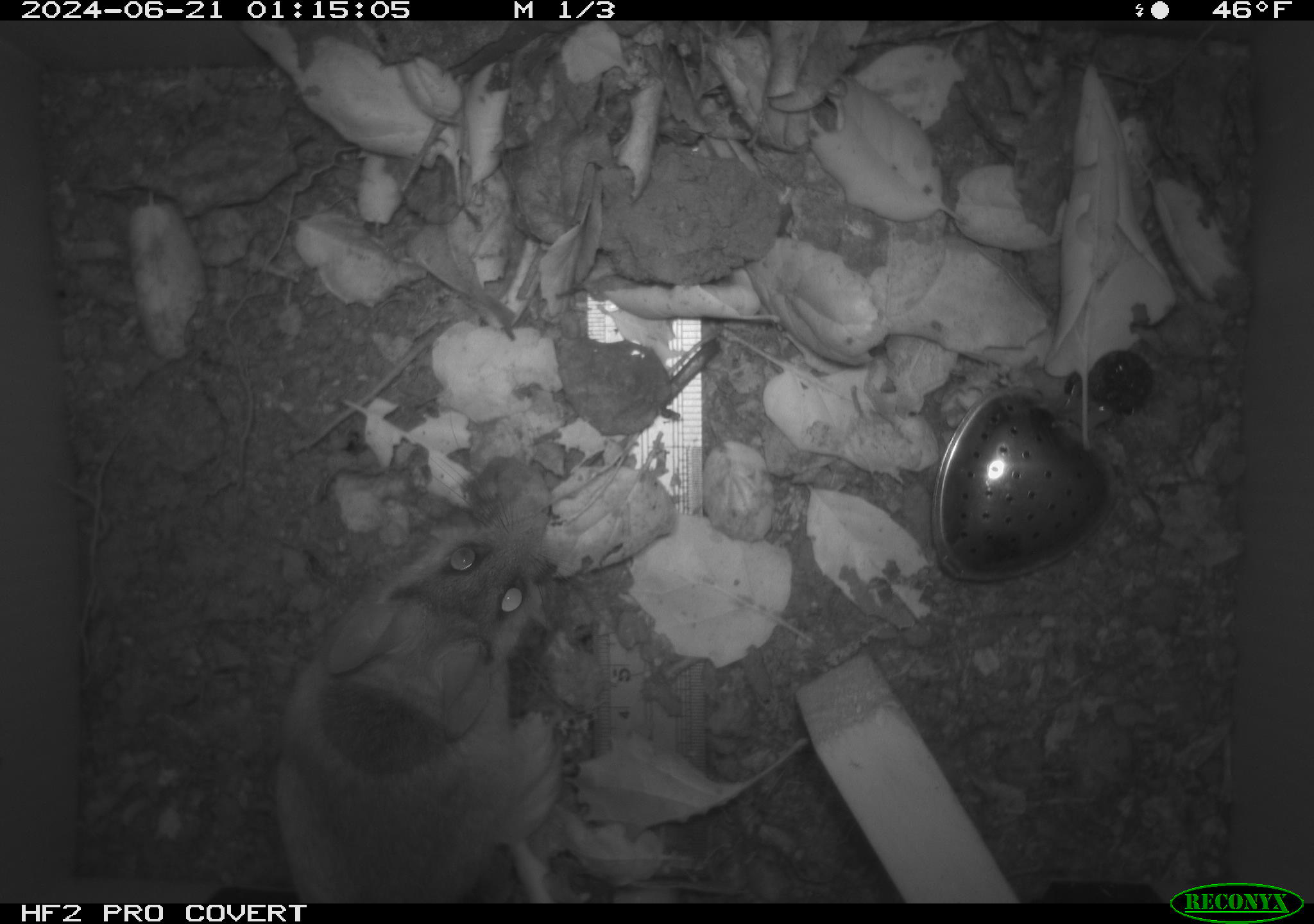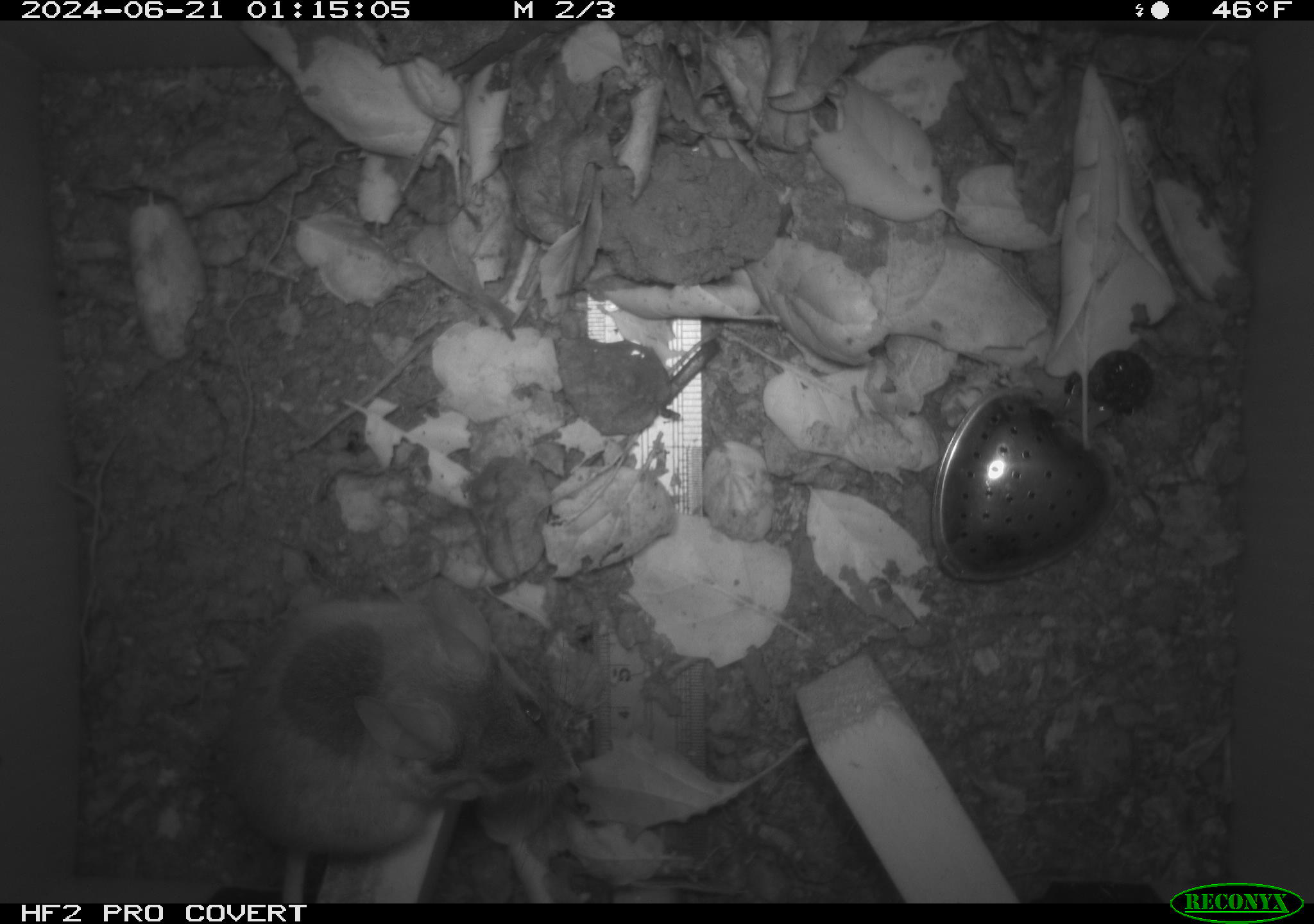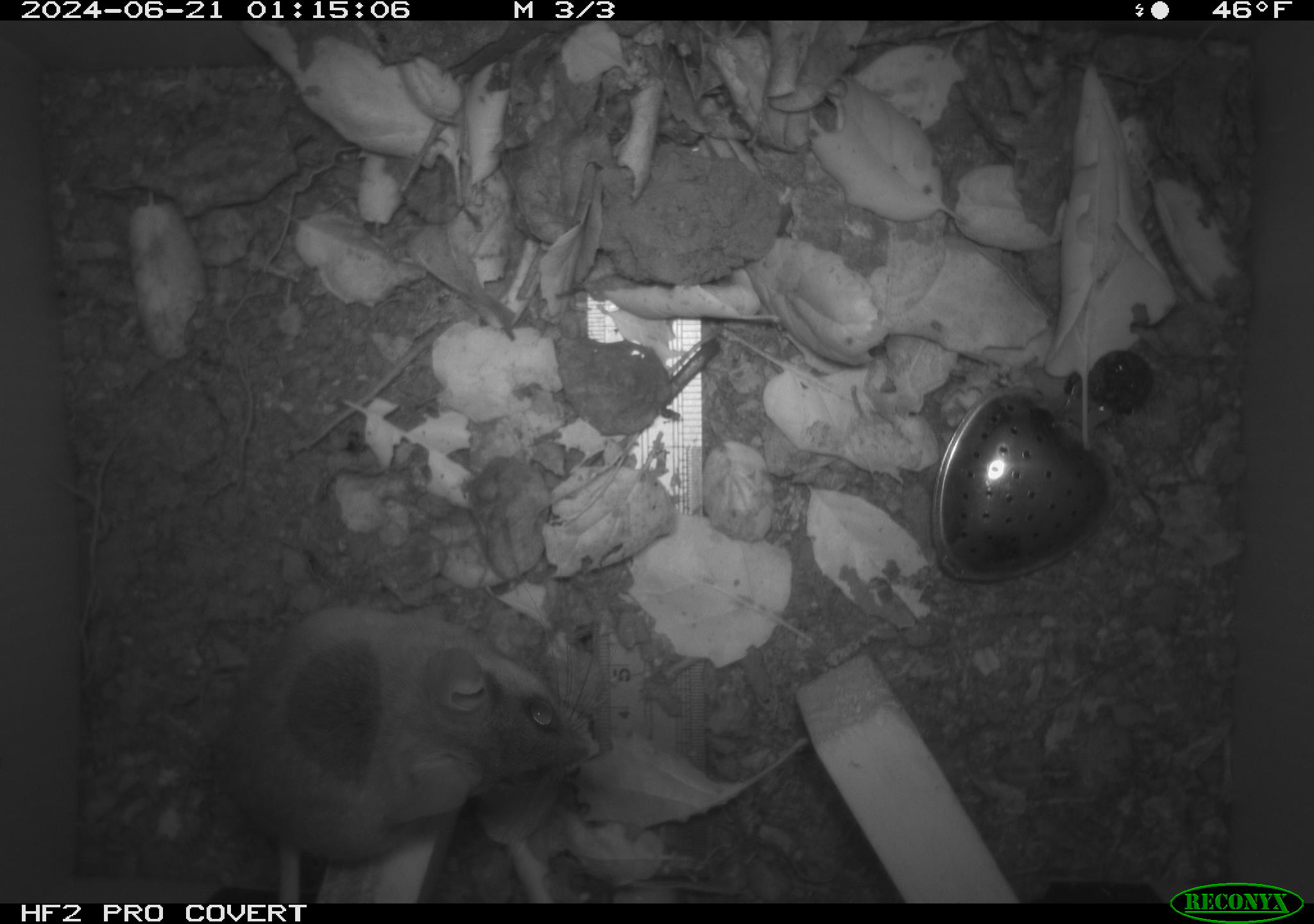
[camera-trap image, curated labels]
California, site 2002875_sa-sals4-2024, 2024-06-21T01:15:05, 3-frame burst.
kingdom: Animalia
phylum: Chordata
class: Mammalia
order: Rodentia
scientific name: Rodentia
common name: rodent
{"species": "rodent (Rodentia)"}